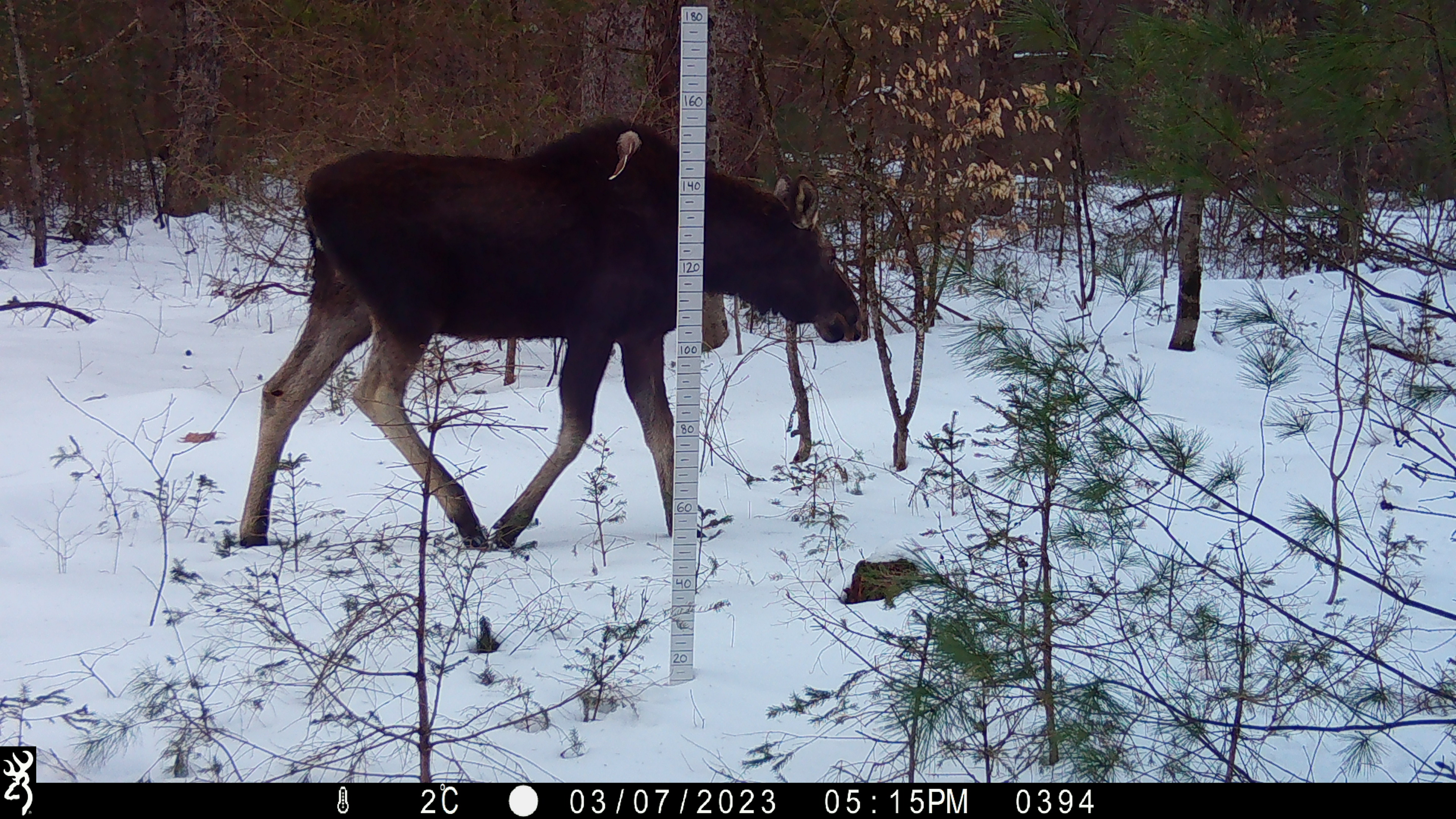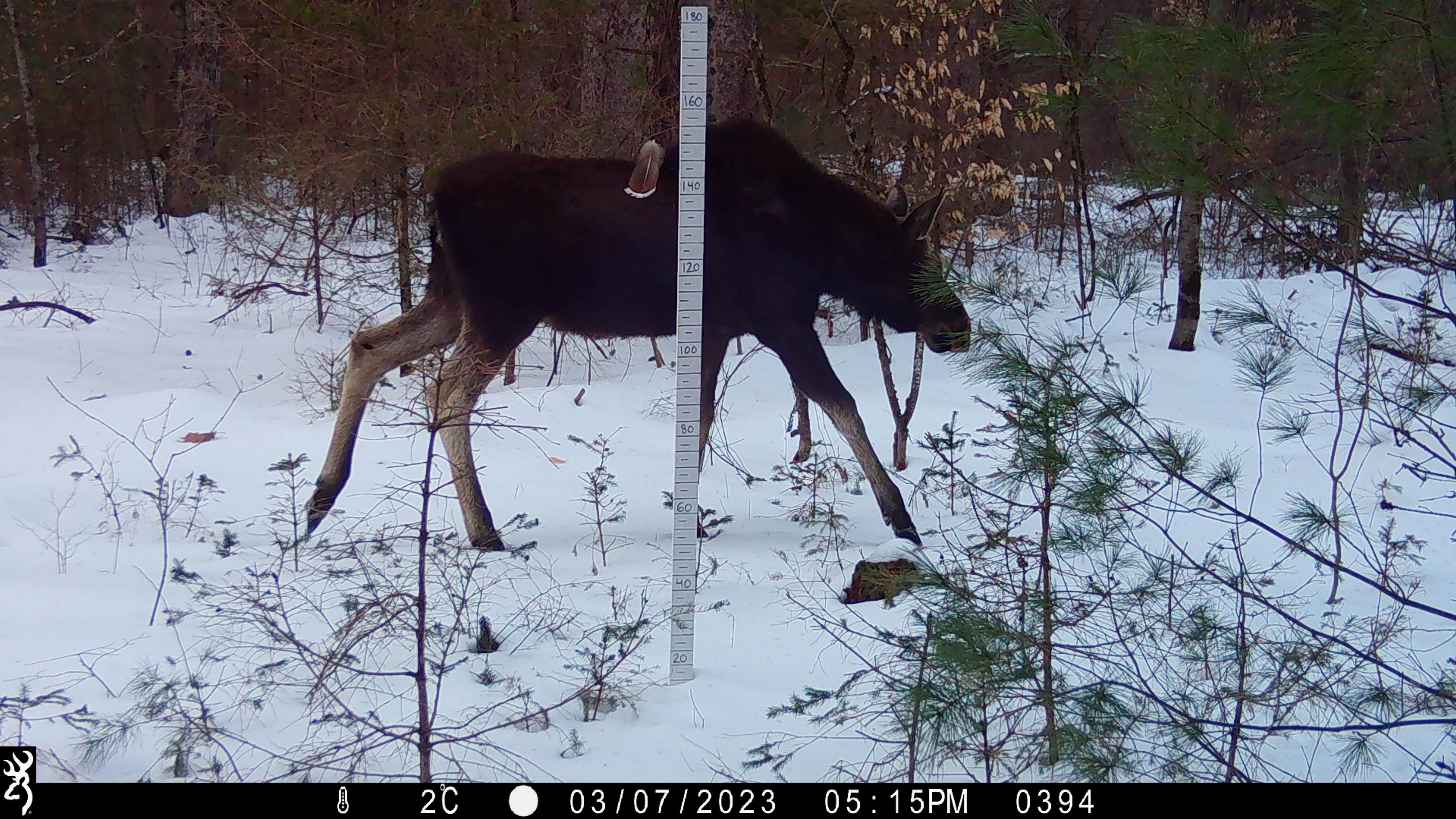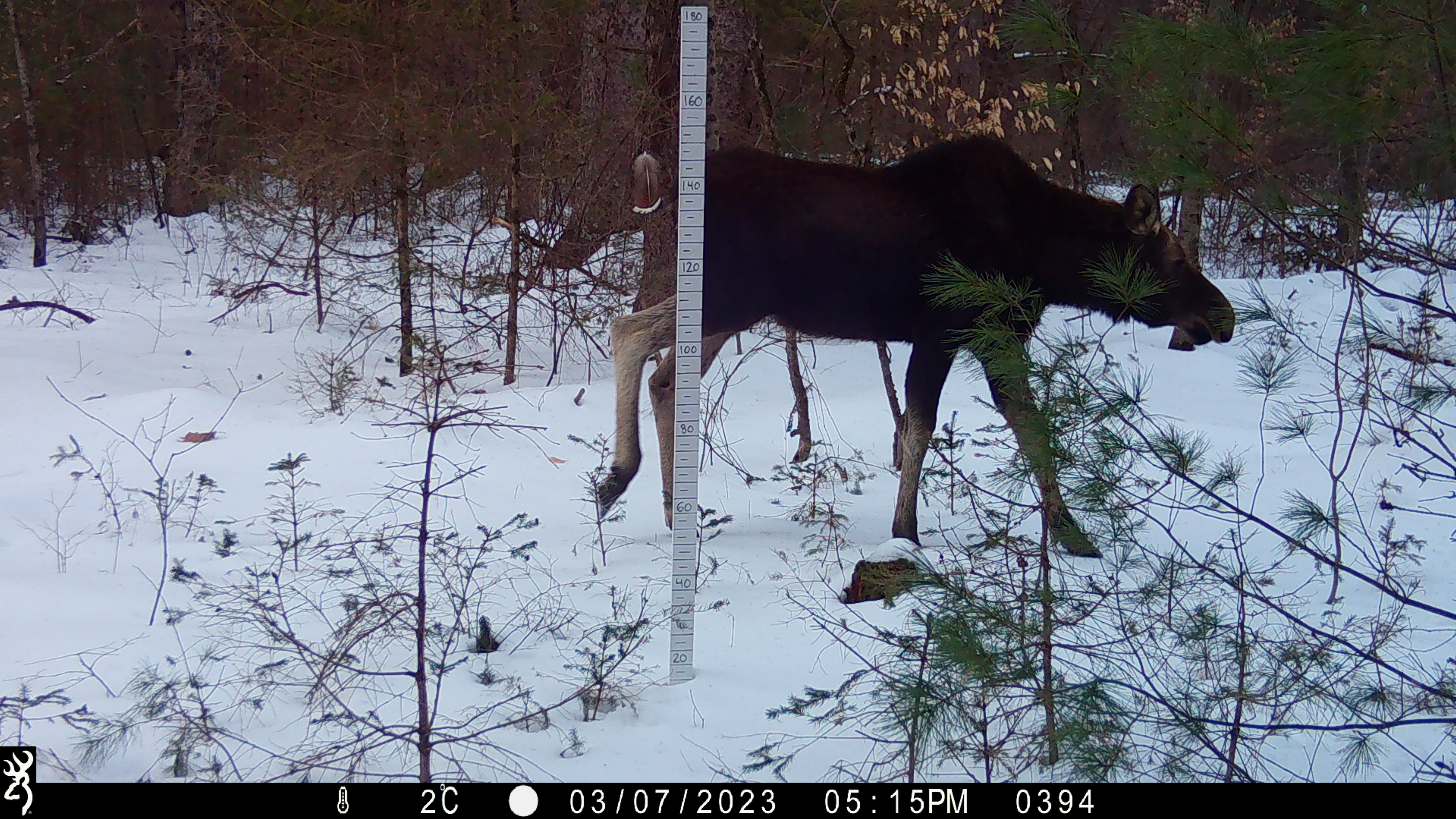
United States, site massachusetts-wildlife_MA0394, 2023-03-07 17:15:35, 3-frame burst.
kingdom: Animalia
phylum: Chordata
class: Mammalia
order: Artiodactyla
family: Cervidae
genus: Alces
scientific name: Alces alces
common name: moose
Moose (Alces alces).